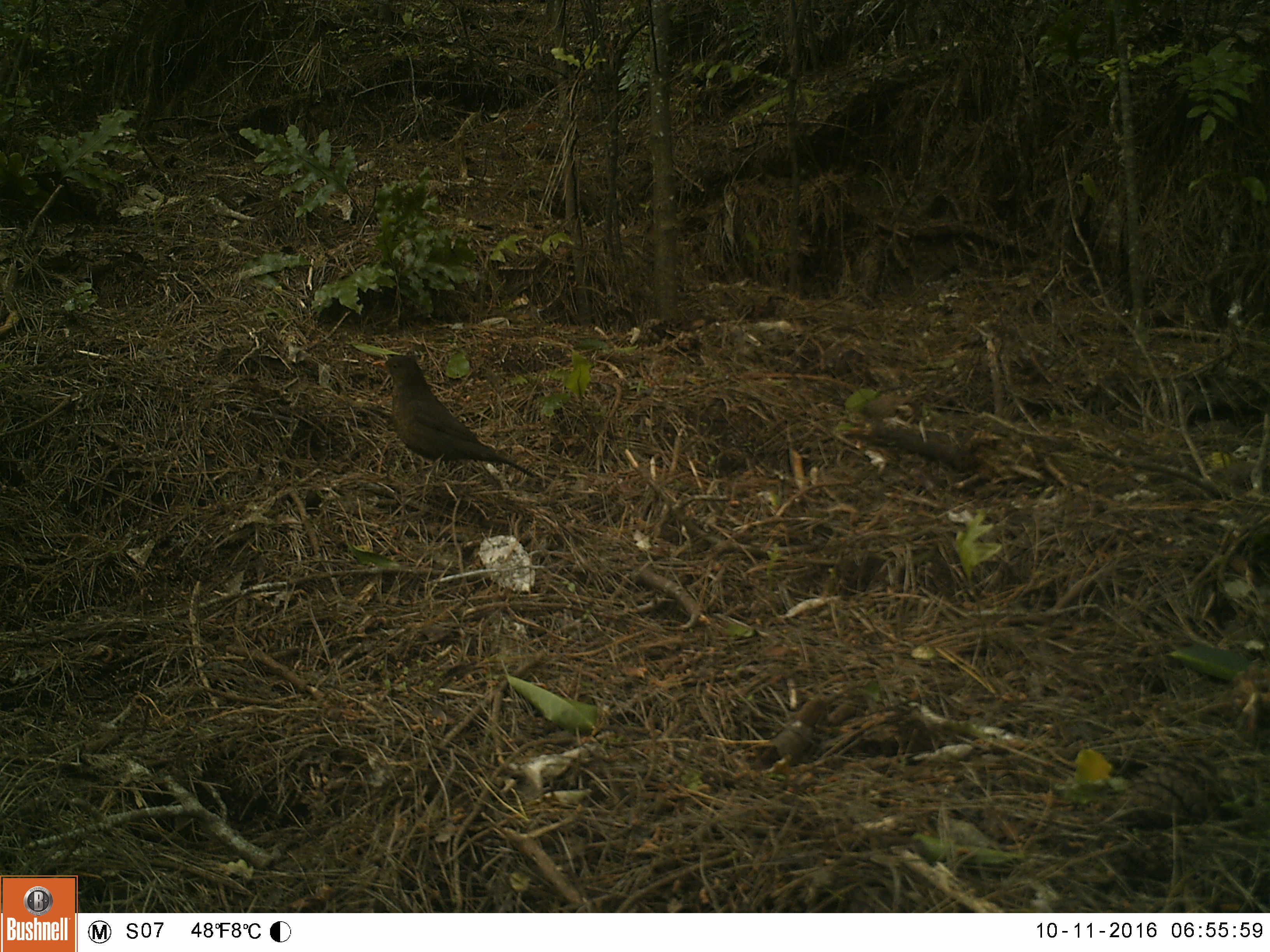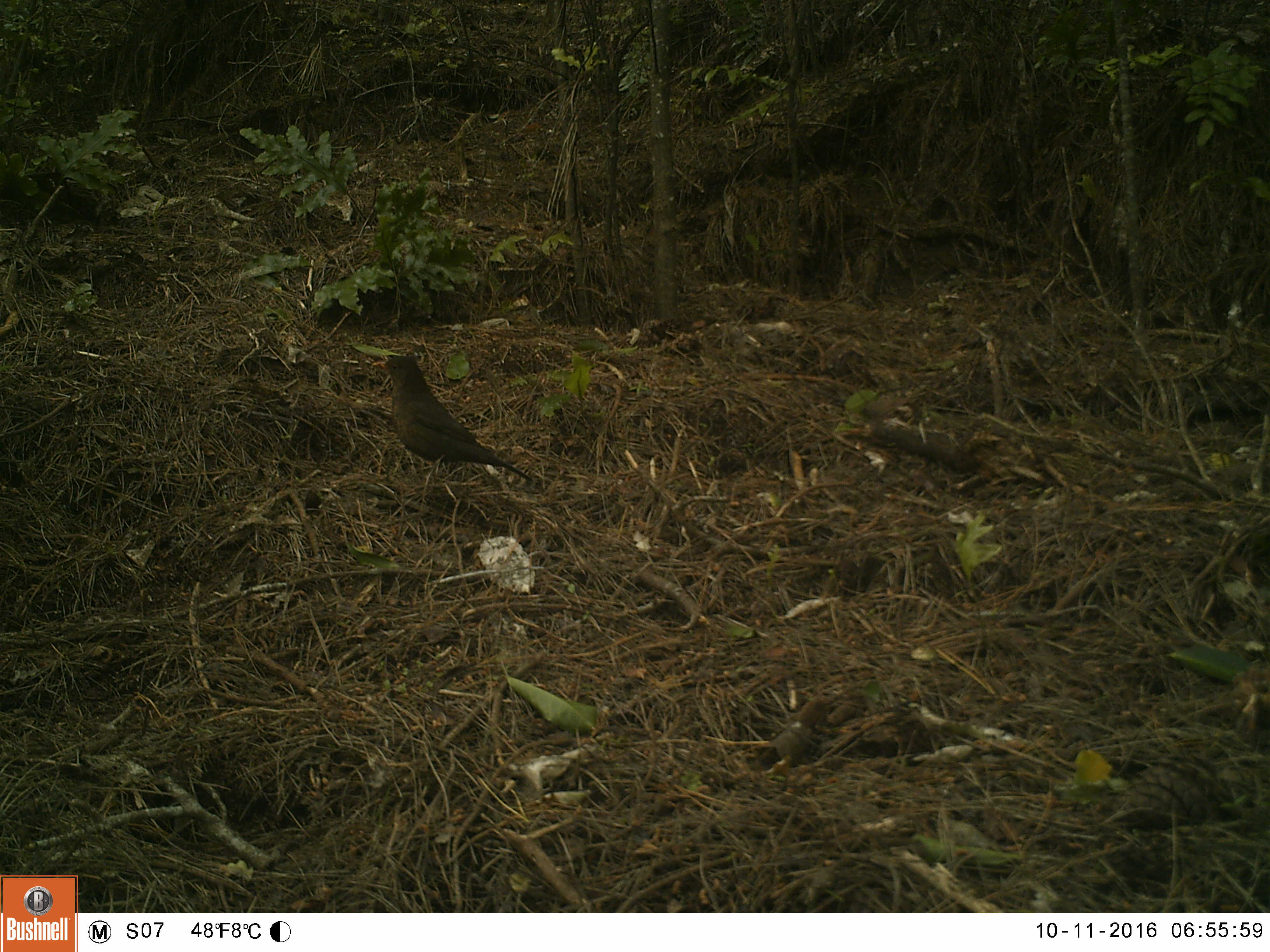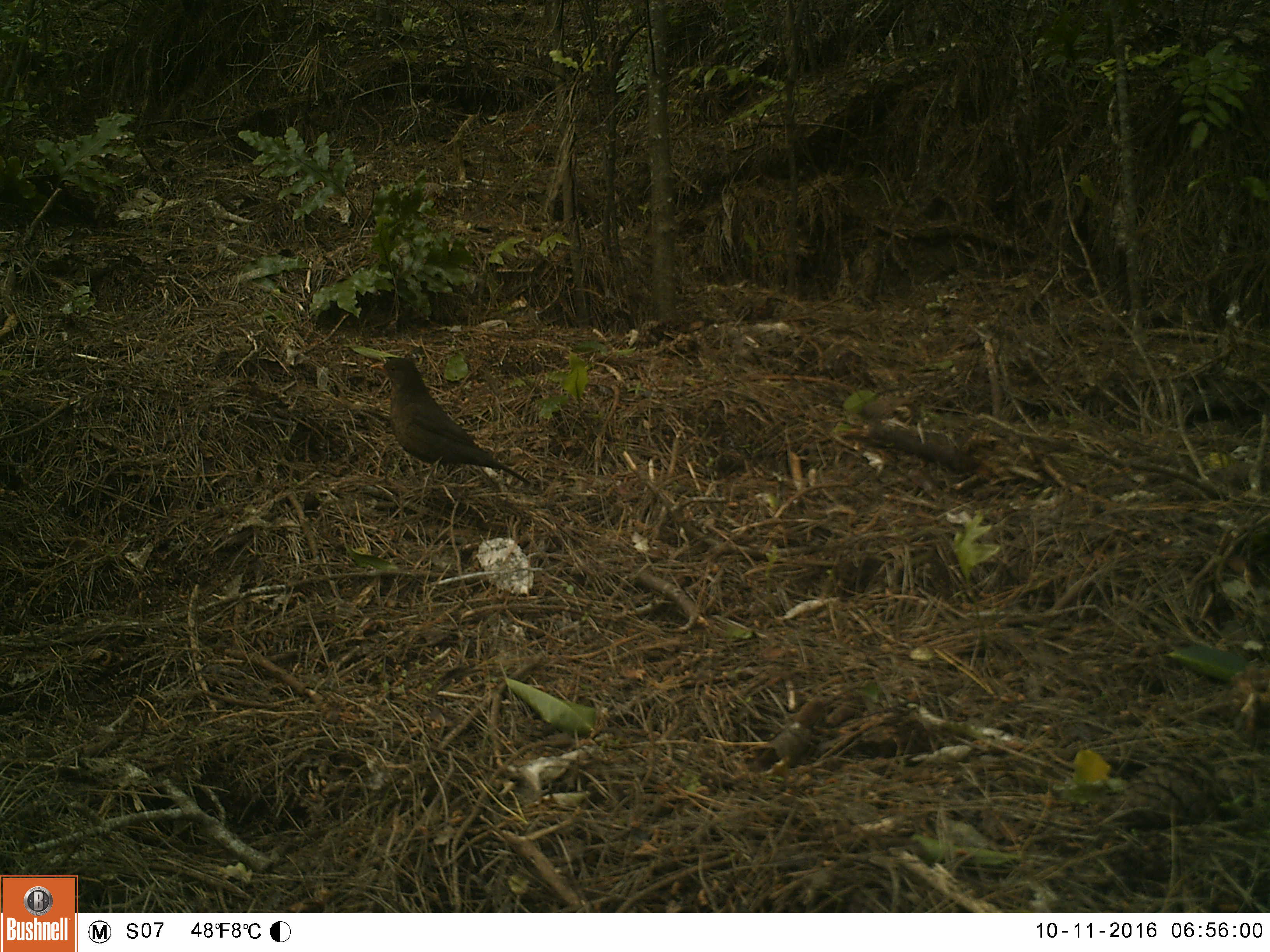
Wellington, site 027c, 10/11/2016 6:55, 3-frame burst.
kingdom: Animalia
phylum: Chordata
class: Aves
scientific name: Aves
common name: bird